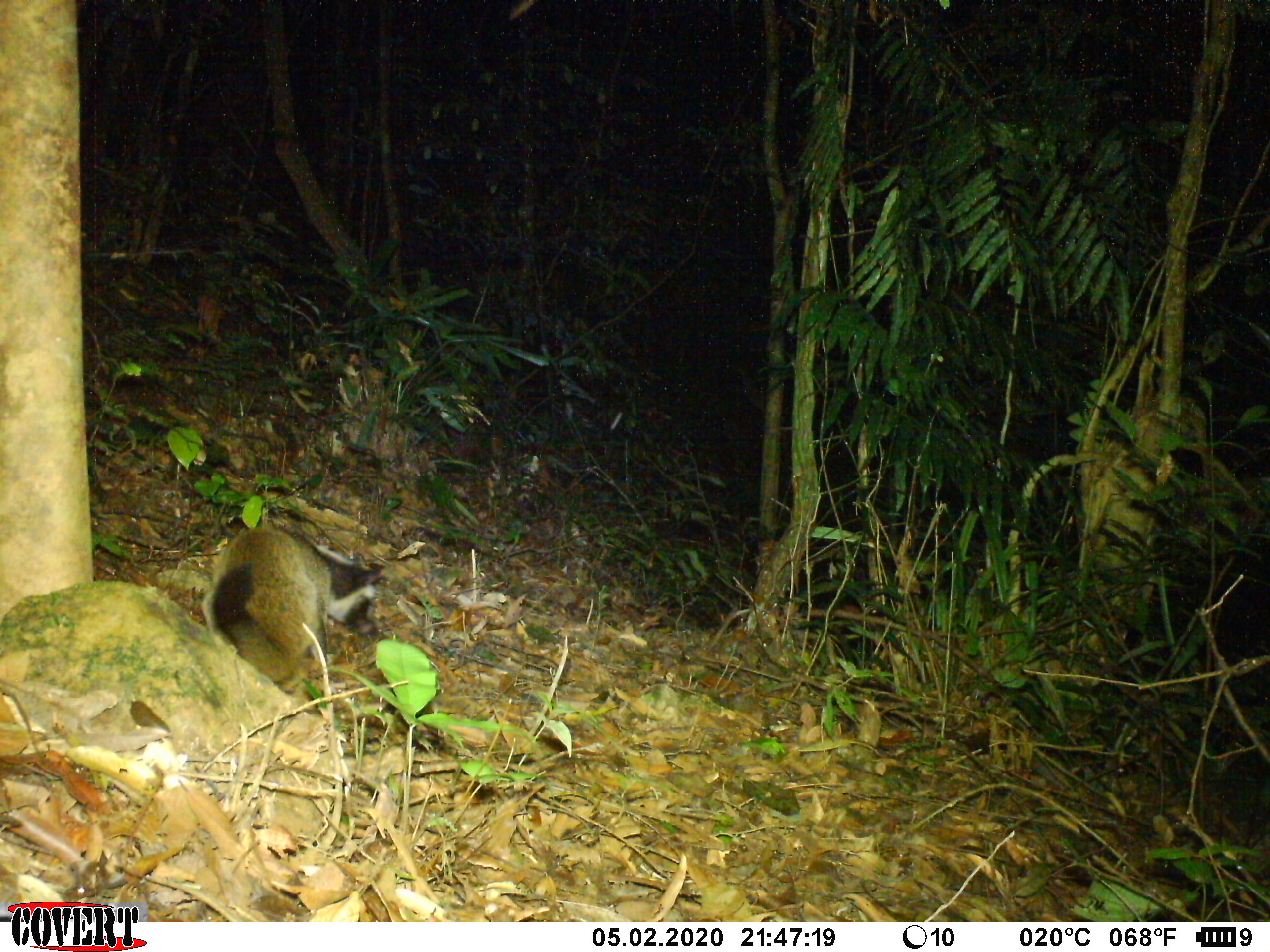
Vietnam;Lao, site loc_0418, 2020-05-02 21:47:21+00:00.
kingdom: Animalia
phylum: Chordata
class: Mammalia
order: Carnivora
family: Viverridae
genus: Paguma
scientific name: Paguma larvata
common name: masked palm civet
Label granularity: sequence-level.